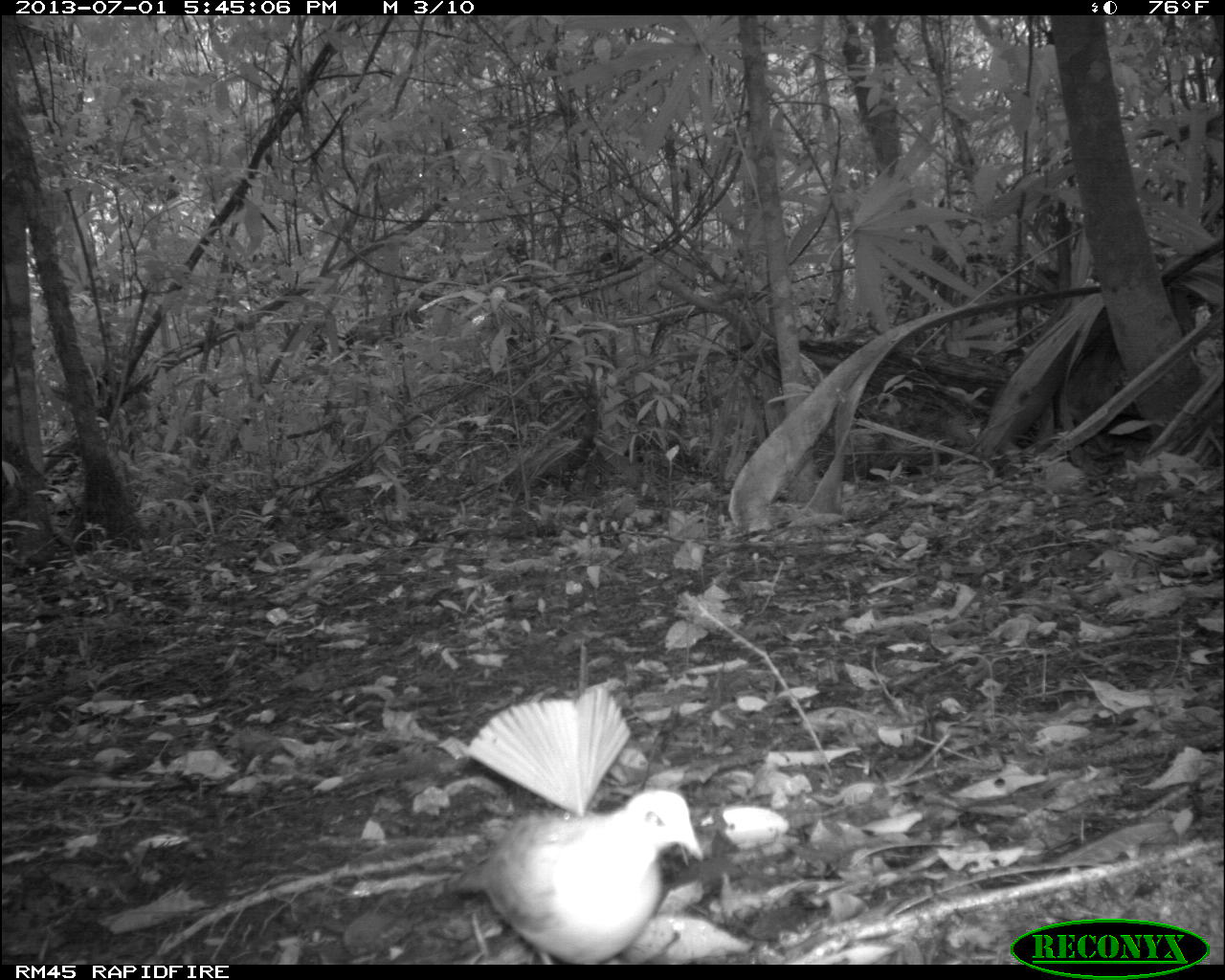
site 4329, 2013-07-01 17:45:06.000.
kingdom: Animalia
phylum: Chordata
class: Aves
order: Columbiformes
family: Columbidae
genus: Geotrygon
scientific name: Geotrygon montana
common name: ruddy quail-dove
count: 1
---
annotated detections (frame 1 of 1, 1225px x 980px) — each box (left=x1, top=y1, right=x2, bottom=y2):
geotrygon montana: (left=435, top=782, right=708, bottom=962)